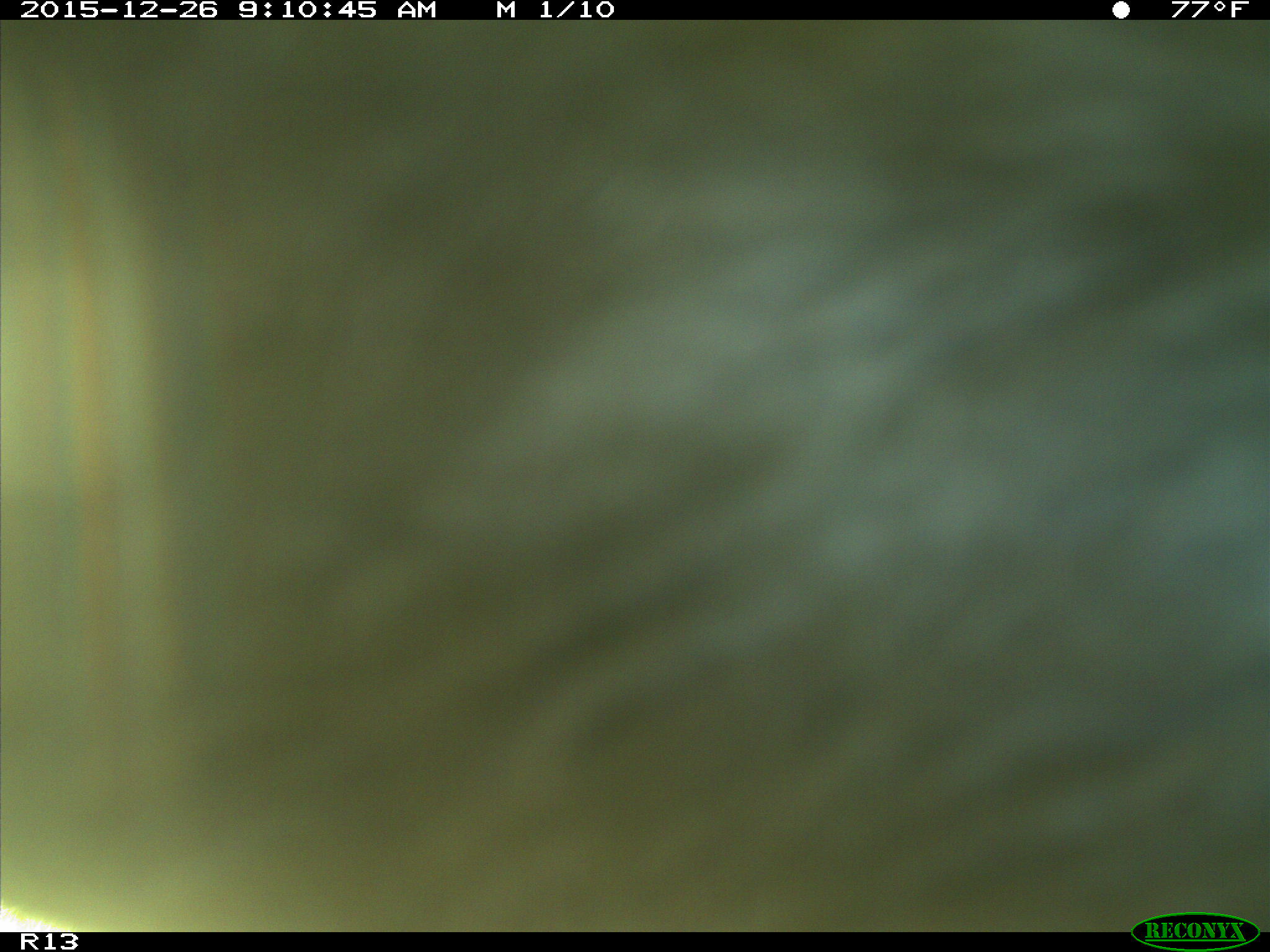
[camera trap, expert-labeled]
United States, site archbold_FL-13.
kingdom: Animalia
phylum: Chordata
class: Mammalia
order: Artiodactyla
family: Bovidae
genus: Bos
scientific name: Bos taurus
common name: domestic cow